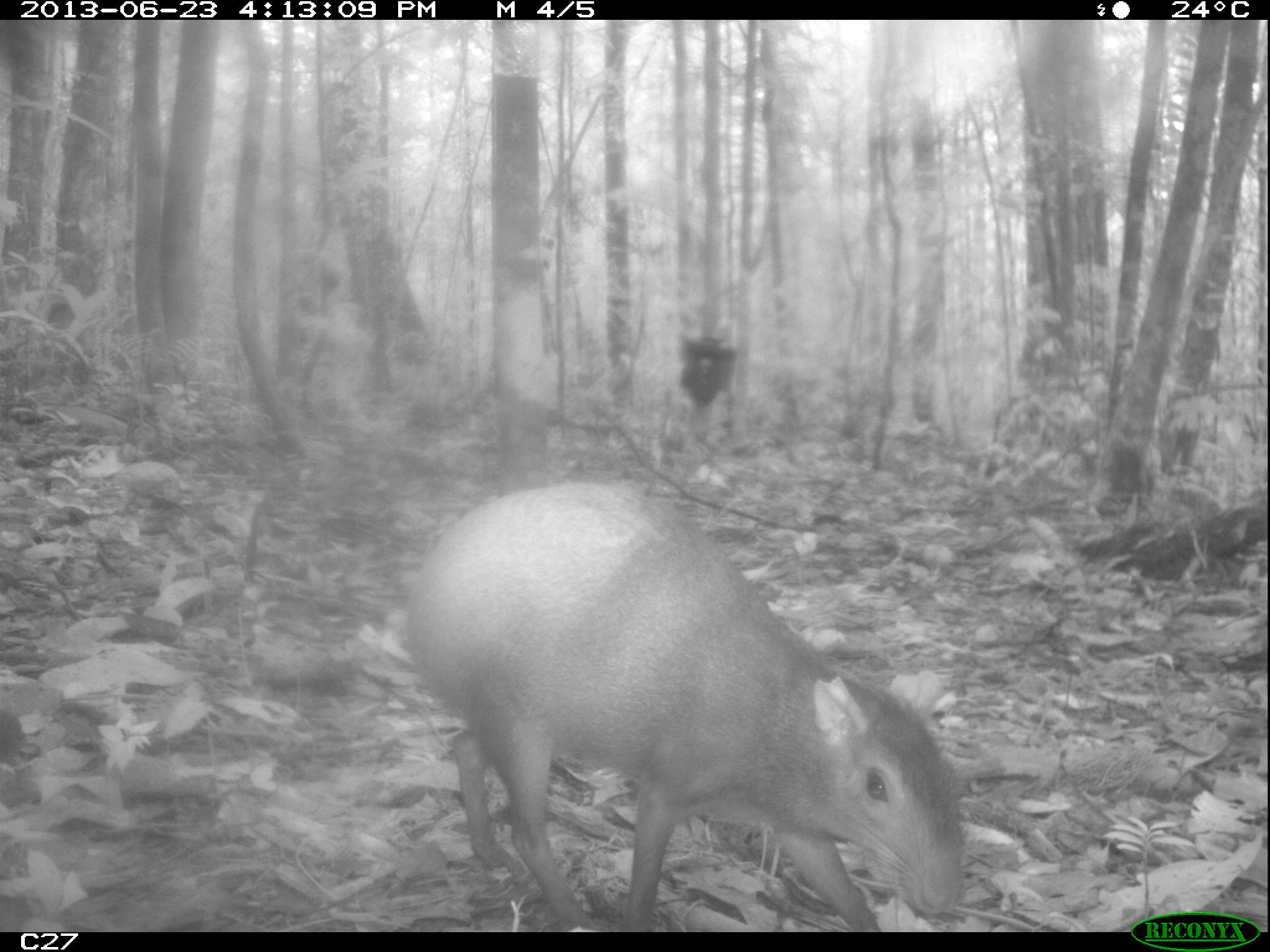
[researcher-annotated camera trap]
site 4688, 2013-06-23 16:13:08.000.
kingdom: Animalia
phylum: Chordata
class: Mammalia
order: Rodentia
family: Dasyproctidae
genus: Dasyprocta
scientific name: Dasyprocta leporina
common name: red-rumped agouti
Dasyprocta leporina (red-rumped agouti), count 1, age adult.